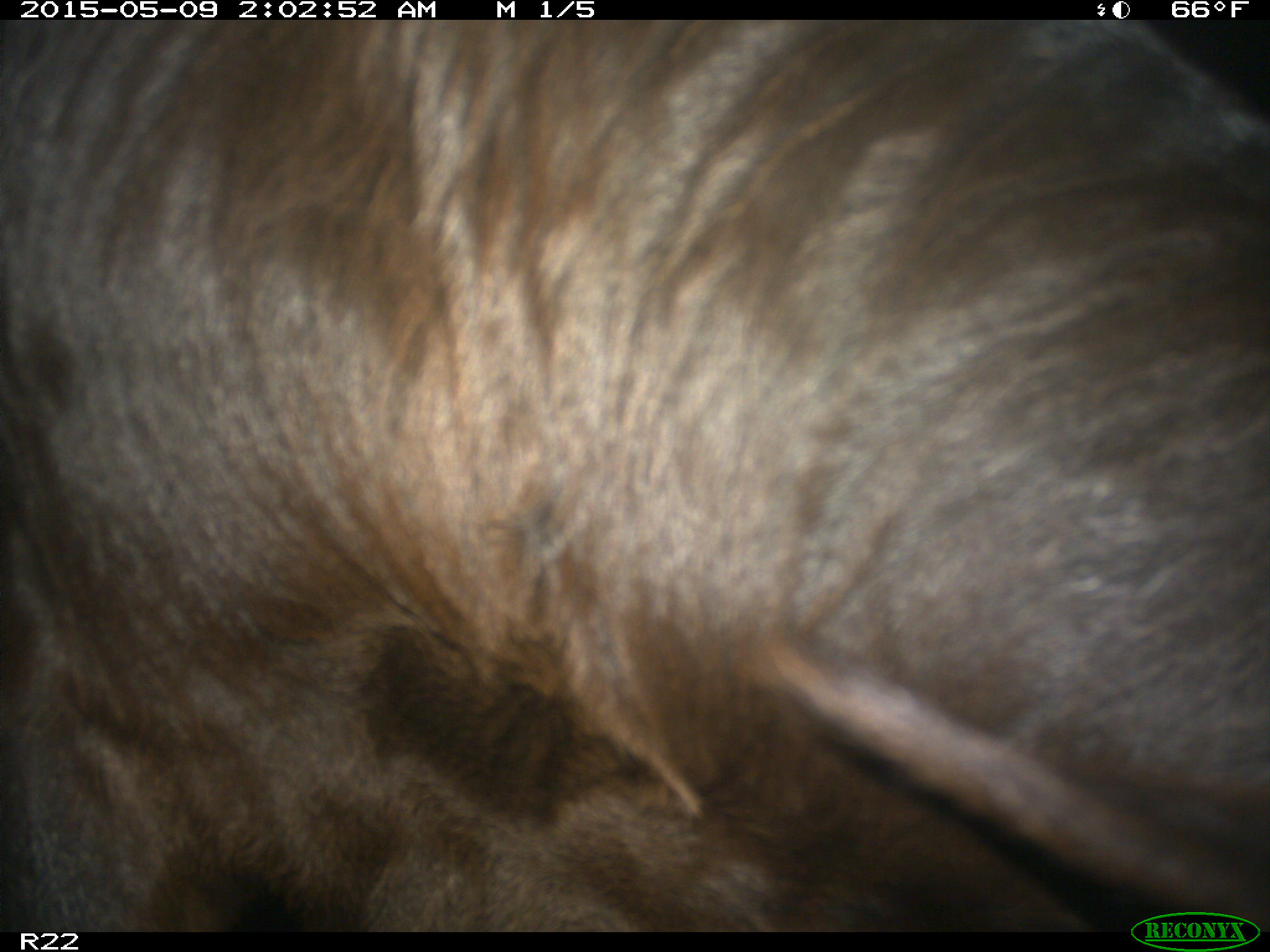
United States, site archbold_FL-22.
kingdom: Animalia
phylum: Chordata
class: Mammalia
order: Artiodactyla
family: Bovidae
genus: Bos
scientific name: Bos taurus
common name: domestic cow